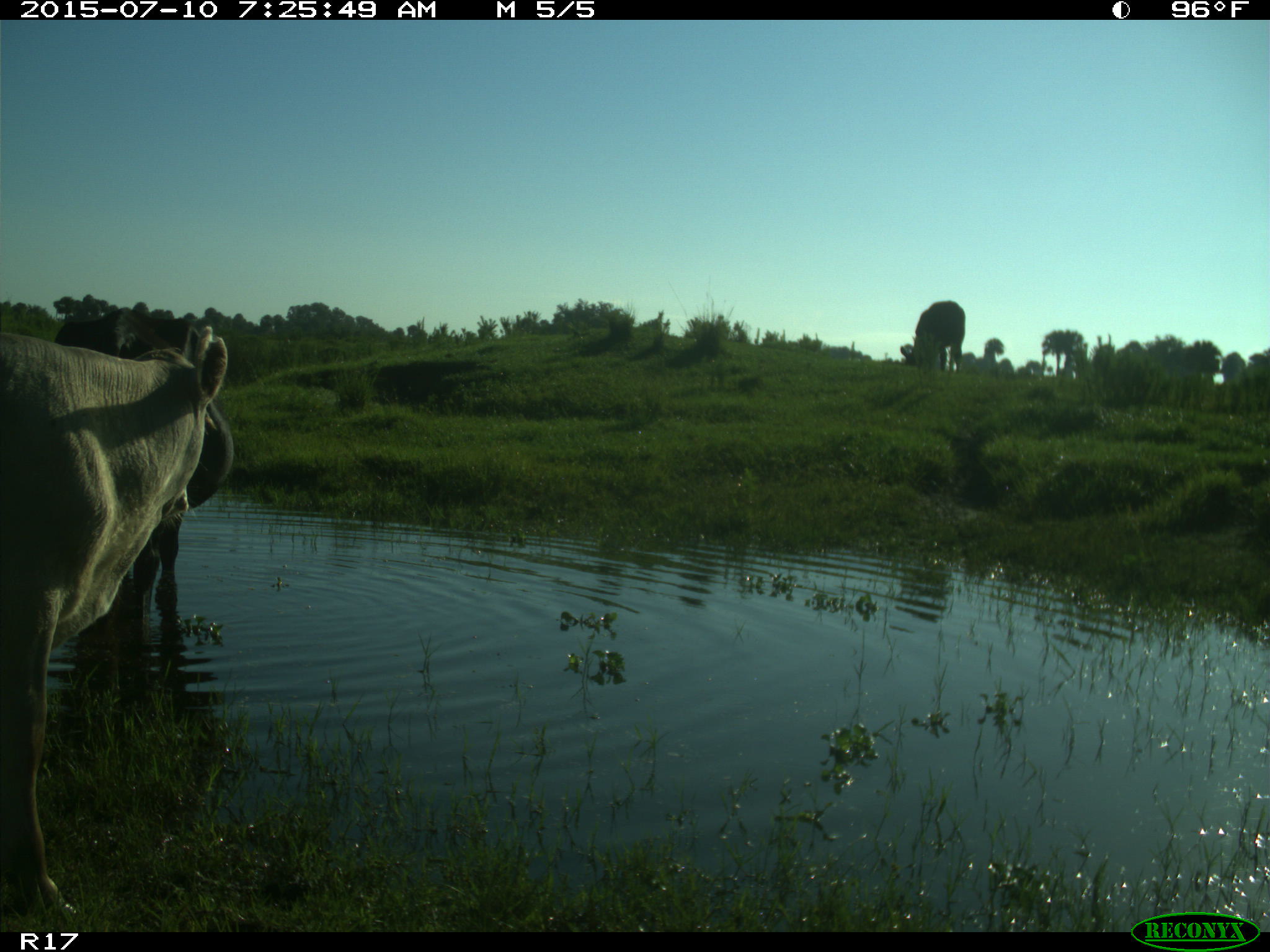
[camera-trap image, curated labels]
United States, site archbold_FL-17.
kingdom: Animalia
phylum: Chordata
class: Mammalia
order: Artiodactyla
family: Bovidae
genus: Bos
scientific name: Bos taurus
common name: domestic cow